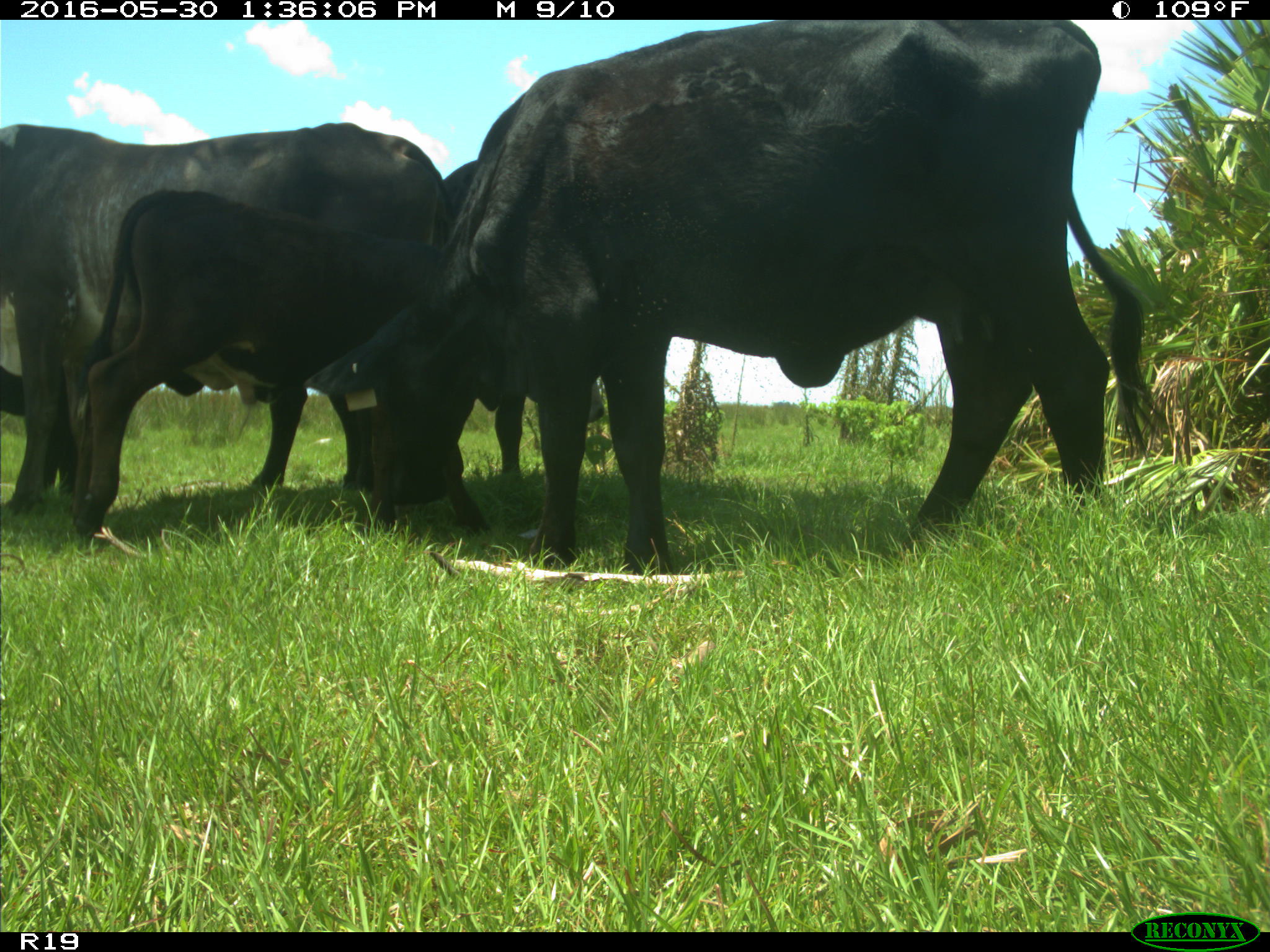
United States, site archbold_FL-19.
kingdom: Animalia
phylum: Chordata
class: Mammalia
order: Artiodactyla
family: Bovidae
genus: Bos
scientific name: Bos taurus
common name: domestic cow